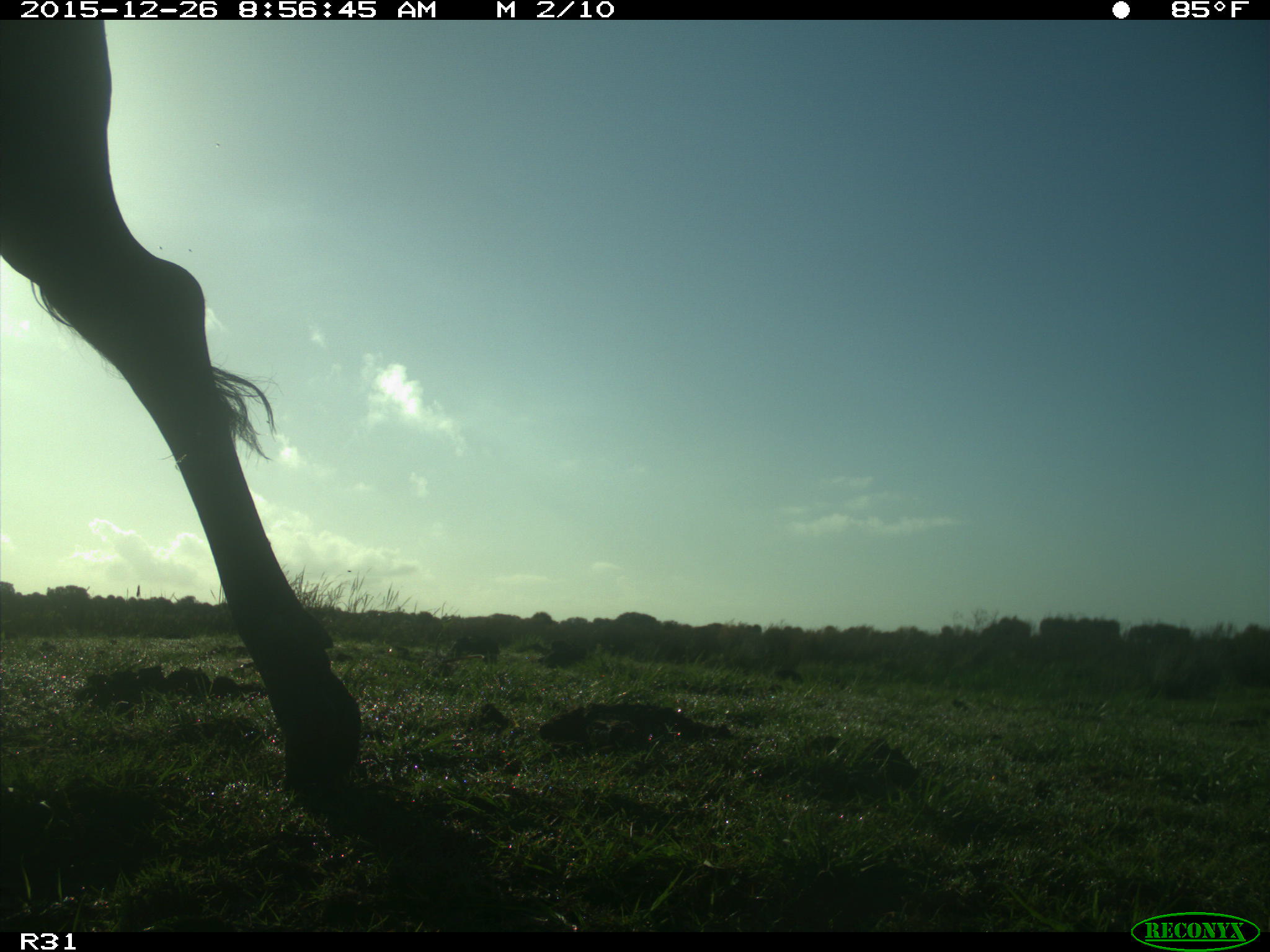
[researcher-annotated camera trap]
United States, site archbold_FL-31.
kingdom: Animalia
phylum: Chordata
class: Mammalia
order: Artiodactyla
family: Bovidae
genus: Bos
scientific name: Bos taurus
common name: domestic cow